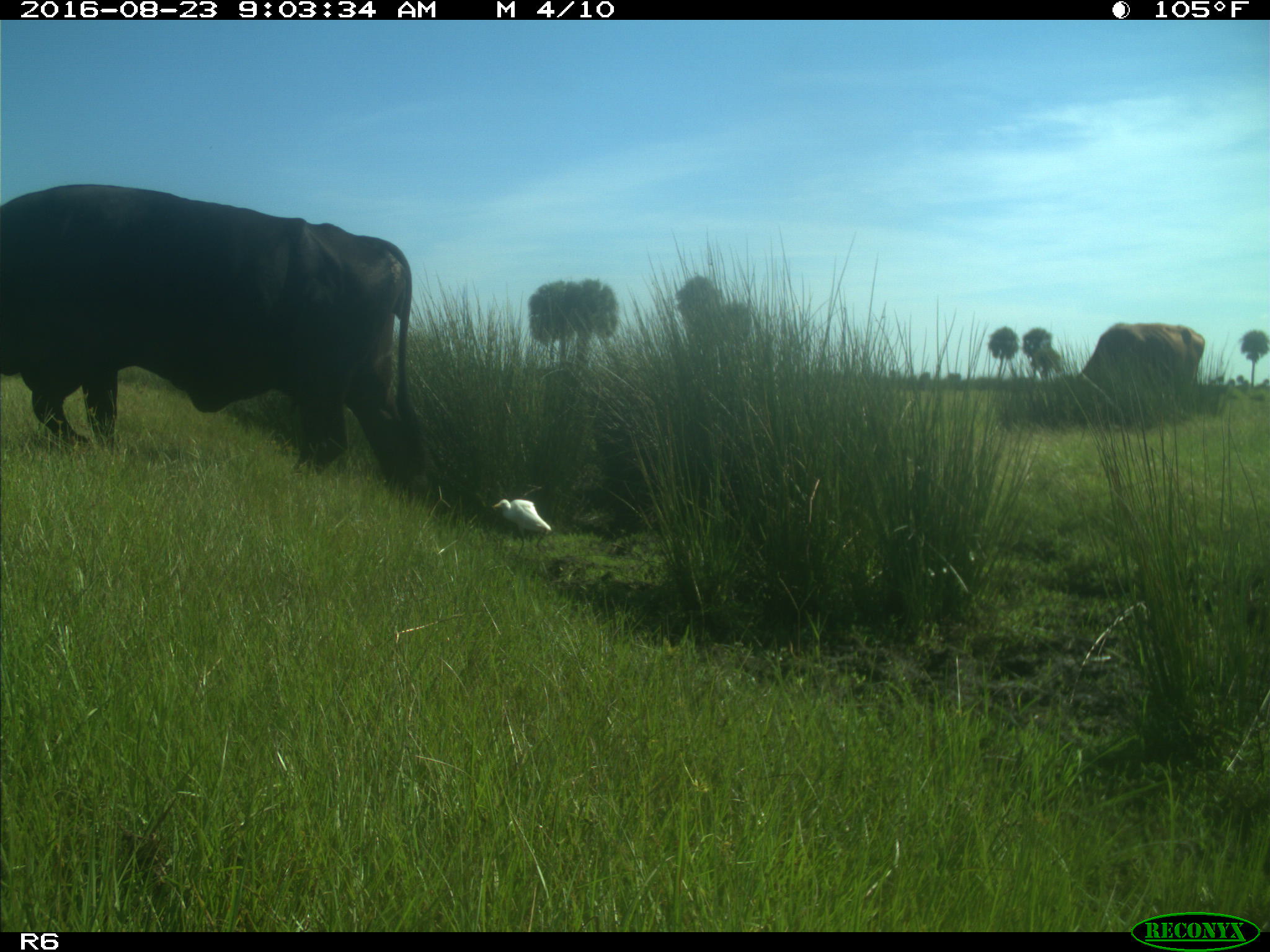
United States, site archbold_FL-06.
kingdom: Animalia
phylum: Chordata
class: Mammalia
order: Artiodactyla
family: Bovidae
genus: Bos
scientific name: Bos taurus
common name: domestic cow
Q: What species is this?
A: Bos taurus (domestic cow).